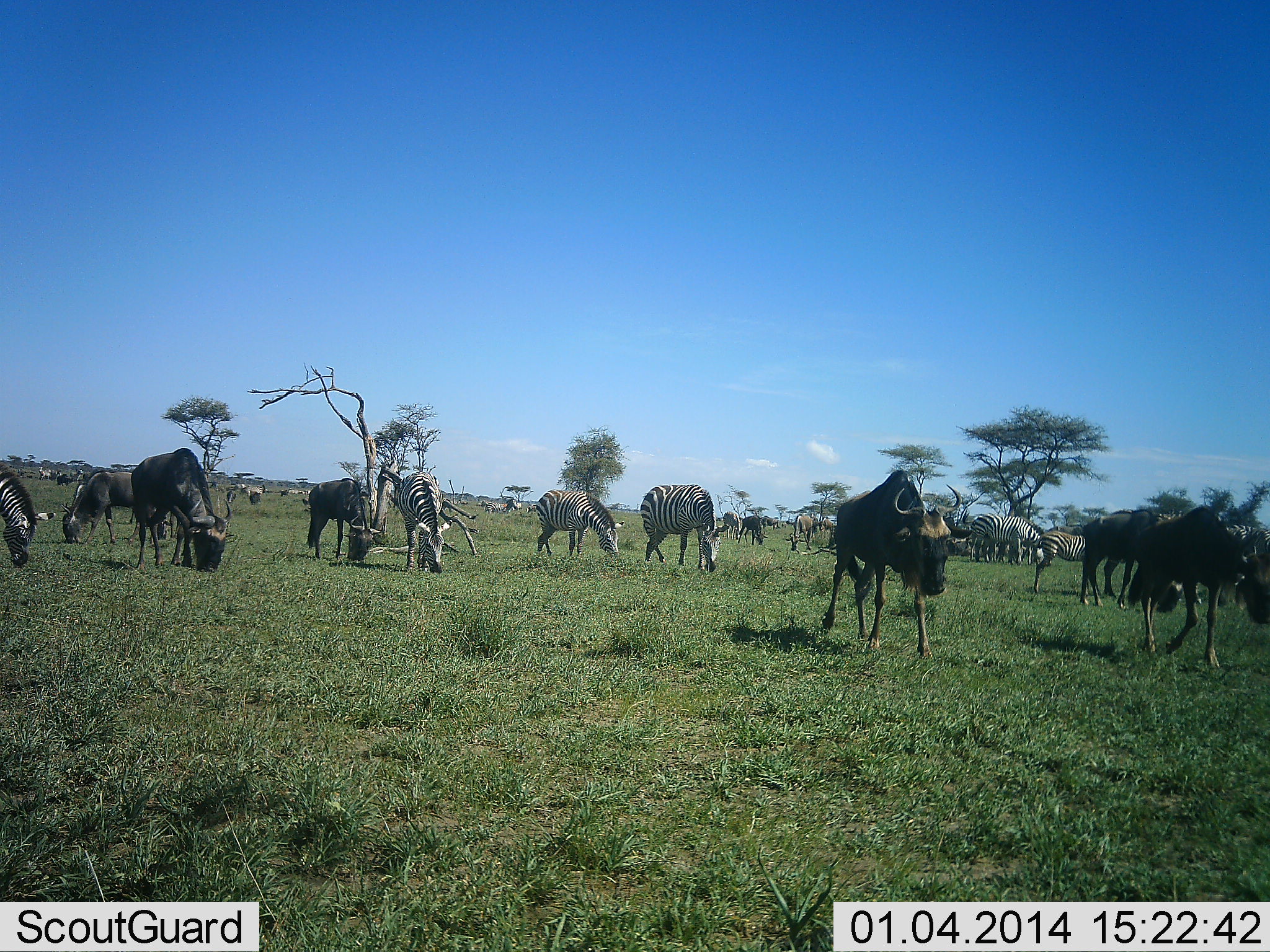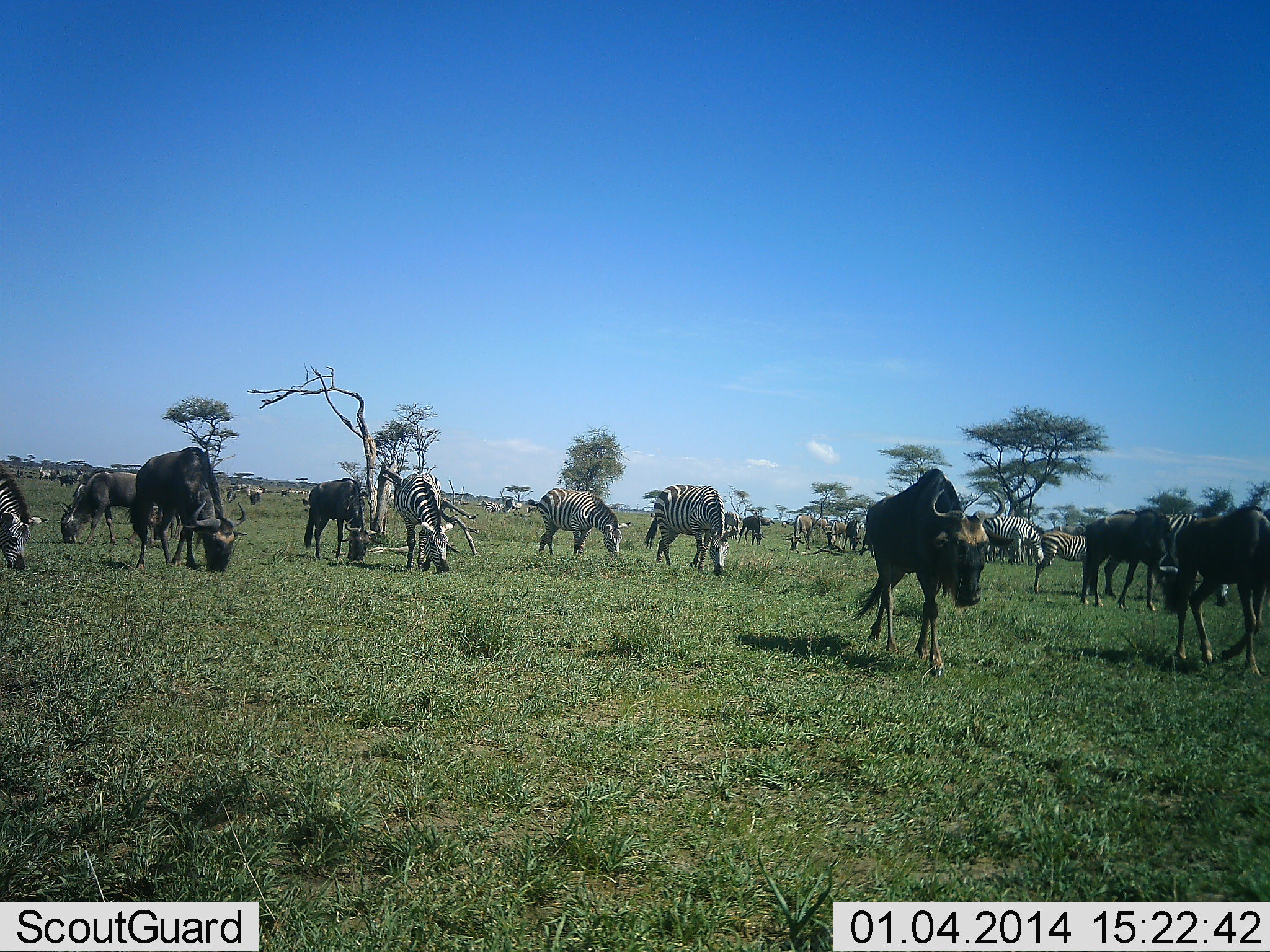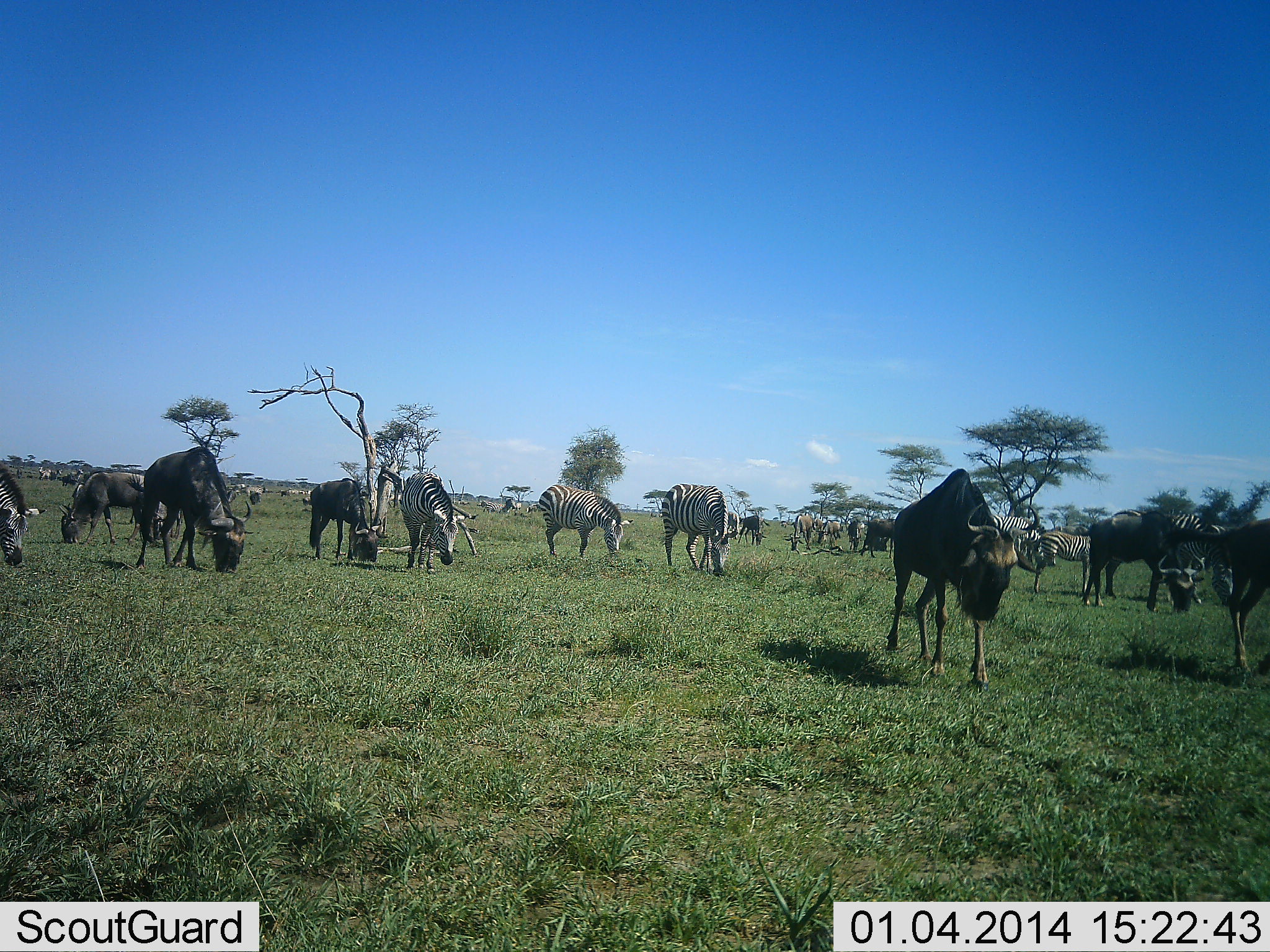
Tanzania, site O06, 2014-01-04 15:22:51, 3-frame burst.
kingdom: Animalia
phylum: Chordata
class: Mammalia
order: Artiodactyla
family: Bovidae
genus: Connochaetes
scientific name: Connochaetes taurinus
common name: blue wildebeest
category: wildebeest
Wildebeest (blue wildebeest) (Connochaetes taurinus), count 8. Behavior (volunteer vote fractions): standing 27%, resting 0%, moving 55%, interacting 0%. Young present (vote fraction): 0%. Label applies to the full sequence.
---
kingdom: Animalia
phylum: Chordata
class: Mammalia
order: Perissodactyla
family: Equidae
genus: Equus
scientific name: Equus quagga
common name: plains zebra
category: zebra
Zebra (plains zebra) (Equus quagga), count 11-50. Behavior (volunteer vote fractions): standing 30%, resting 0%, moving 20%, interacting 0%. Young present (vote fraction): 0%. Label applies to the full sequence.